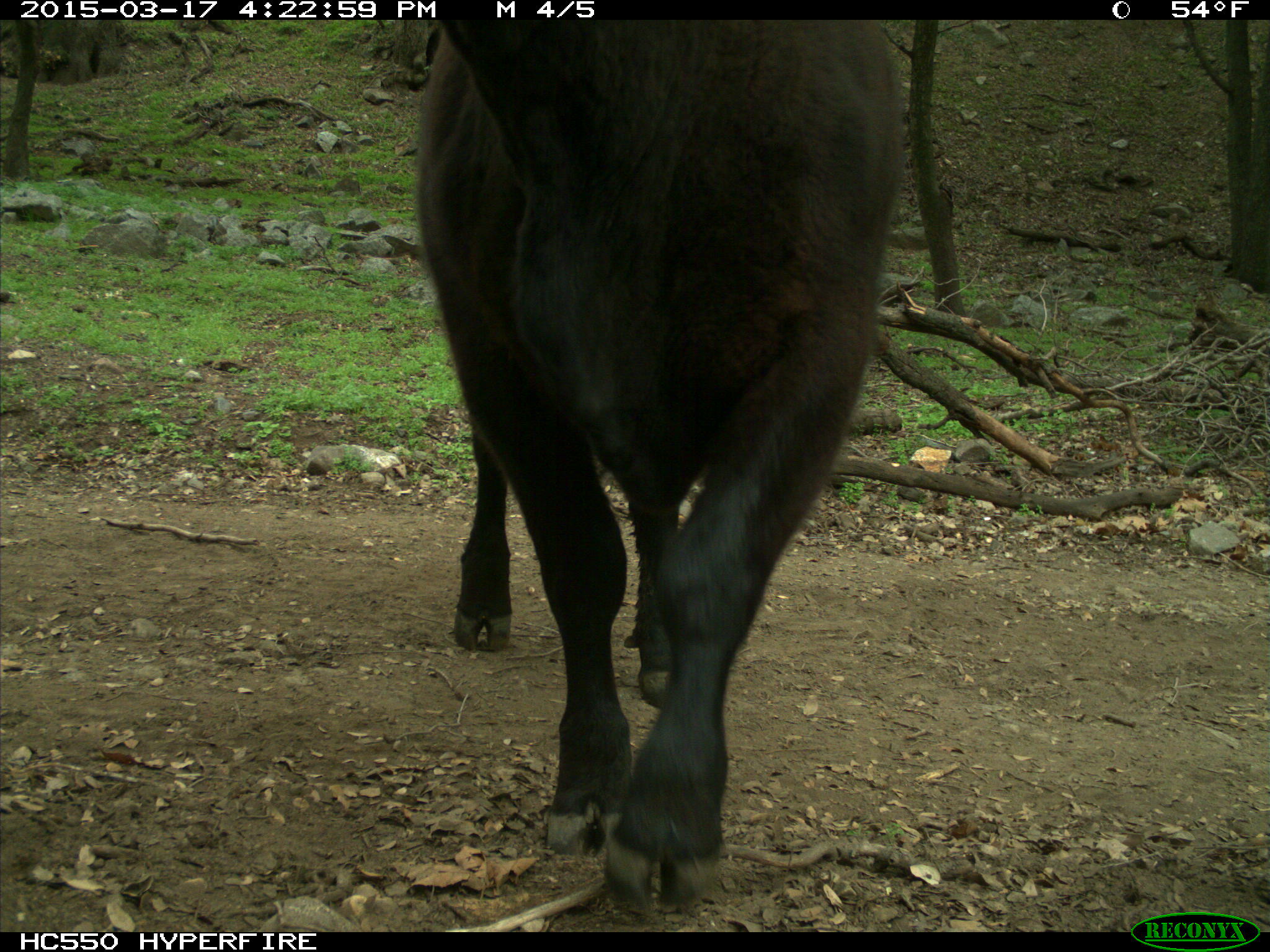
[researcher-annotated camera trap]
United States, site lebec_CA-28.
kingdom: Animalia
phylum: Chordata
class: Mammalia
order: Artiodactyla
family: Bovidae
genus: Bos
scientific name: Bos taurus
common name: domestic cow